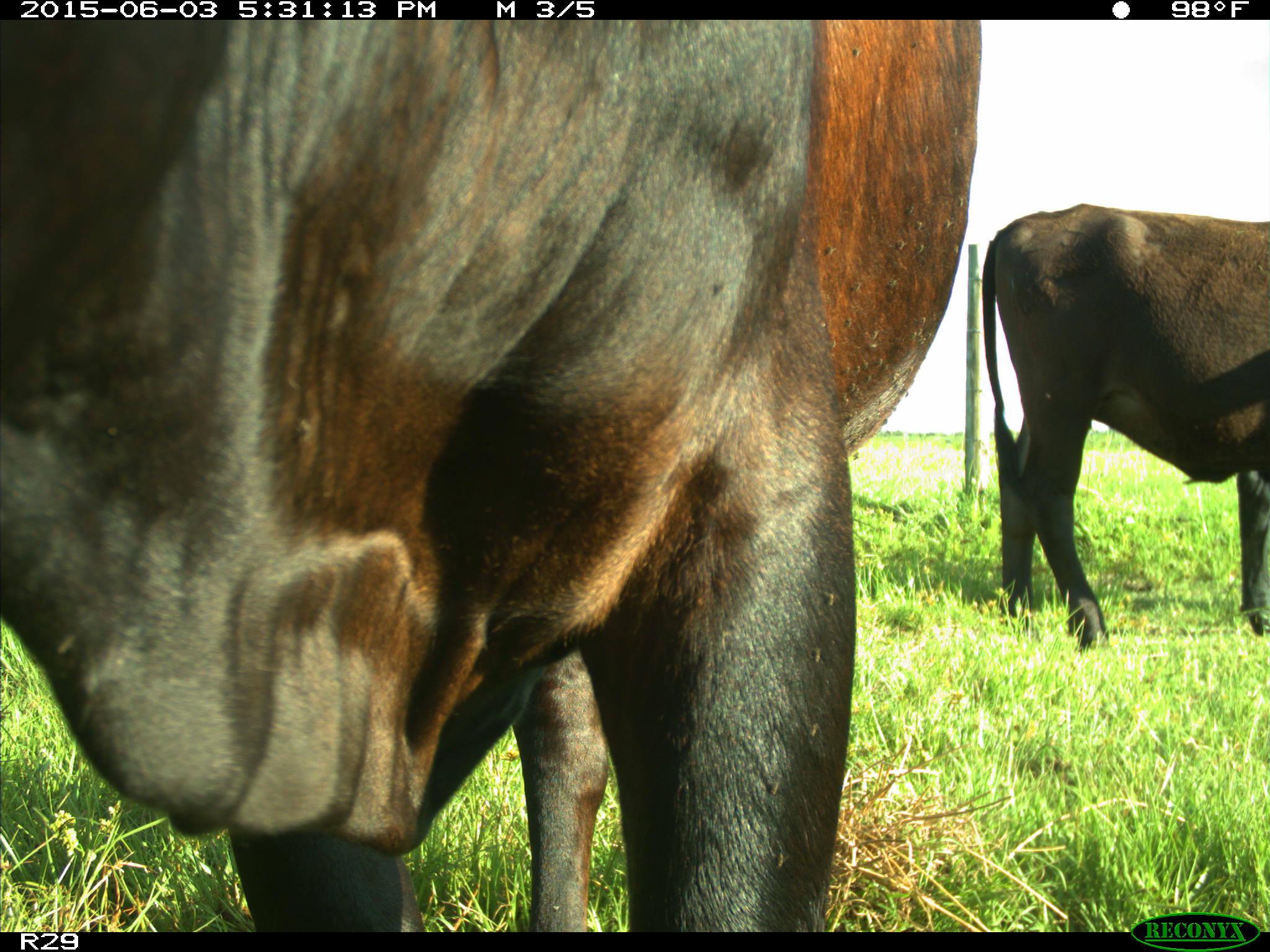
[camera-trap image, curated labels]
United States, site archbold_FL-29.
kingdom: Animalia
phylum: Chordata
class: Mammalia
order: Artiodactyla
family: Bovidae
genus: Bos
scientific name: Bos taurus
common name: domestic cow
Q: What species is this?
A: Bos taurus (domestic cow).